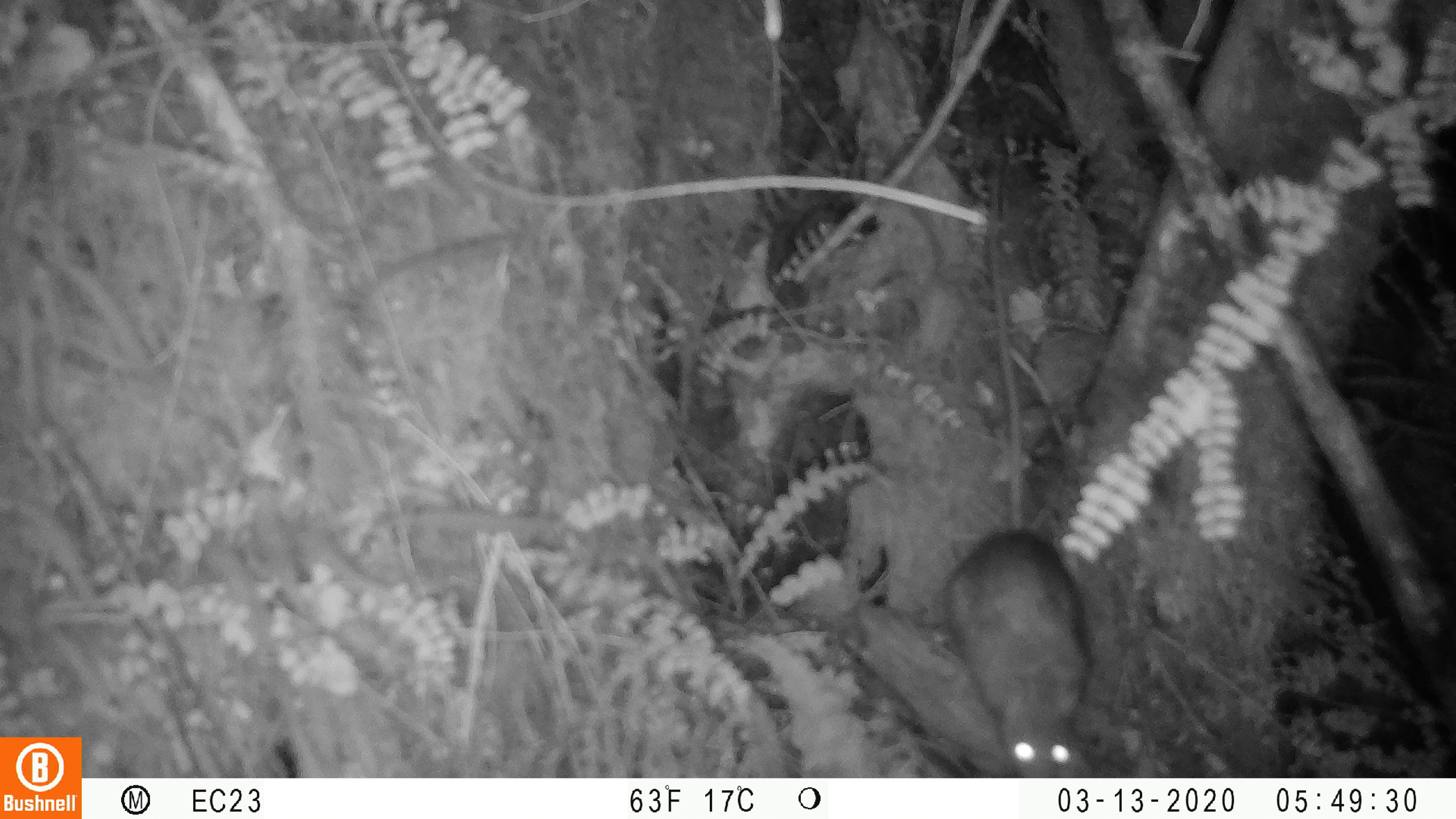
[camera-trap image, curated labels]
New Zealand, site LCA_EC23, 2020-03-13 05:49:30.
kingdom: Animalia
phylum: Chordata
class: Mammalia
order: Rodentia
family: Muridae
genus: Rattus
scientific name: Rattus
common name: rat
Rat (Rattus).